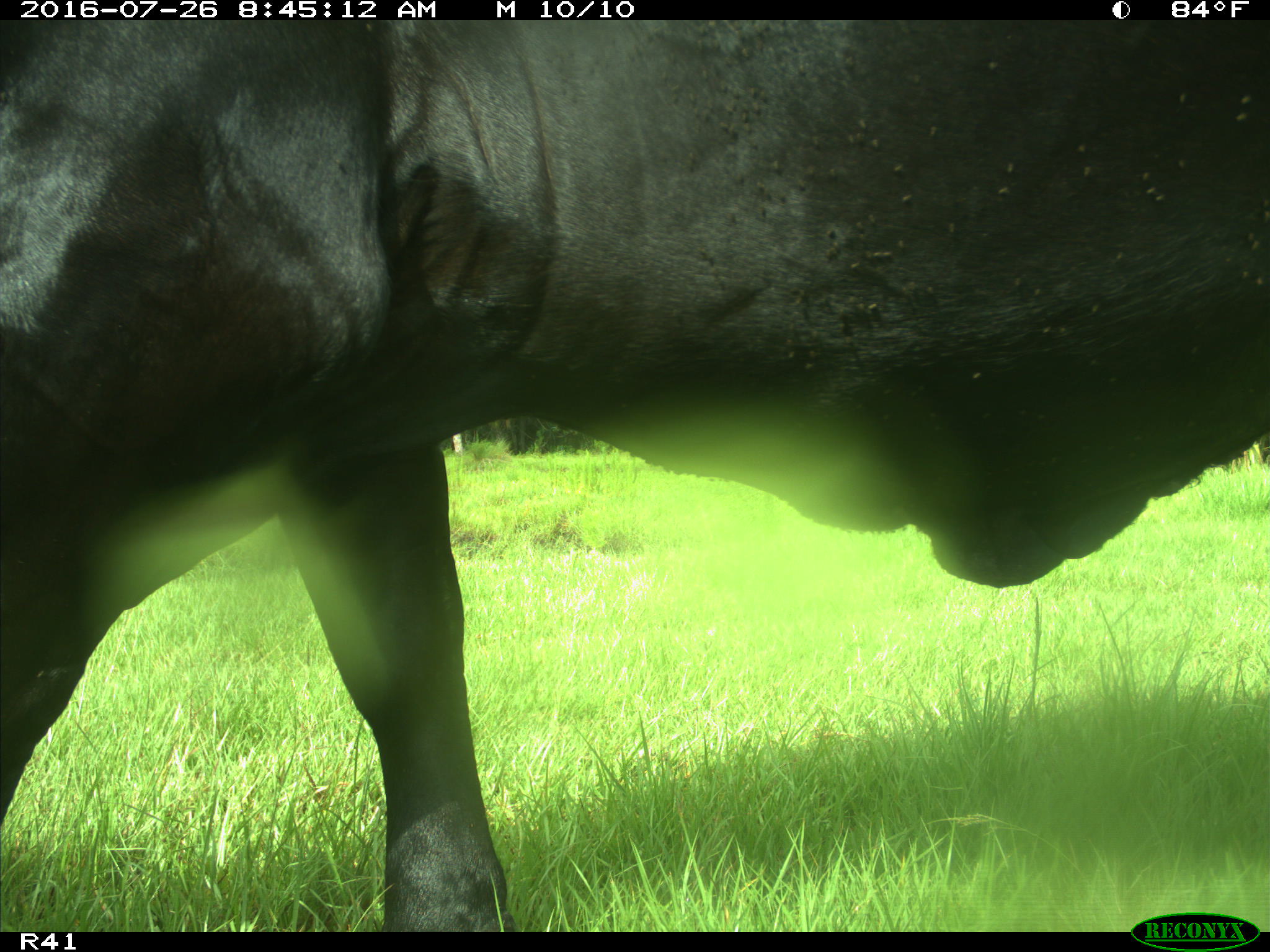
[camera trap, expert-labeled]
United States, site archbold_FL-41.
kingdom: Animalia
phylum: Chordata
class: Mammalia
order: Artiodactyla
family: Bovidae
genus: Bos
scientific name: Bos taurus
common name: domestic cow